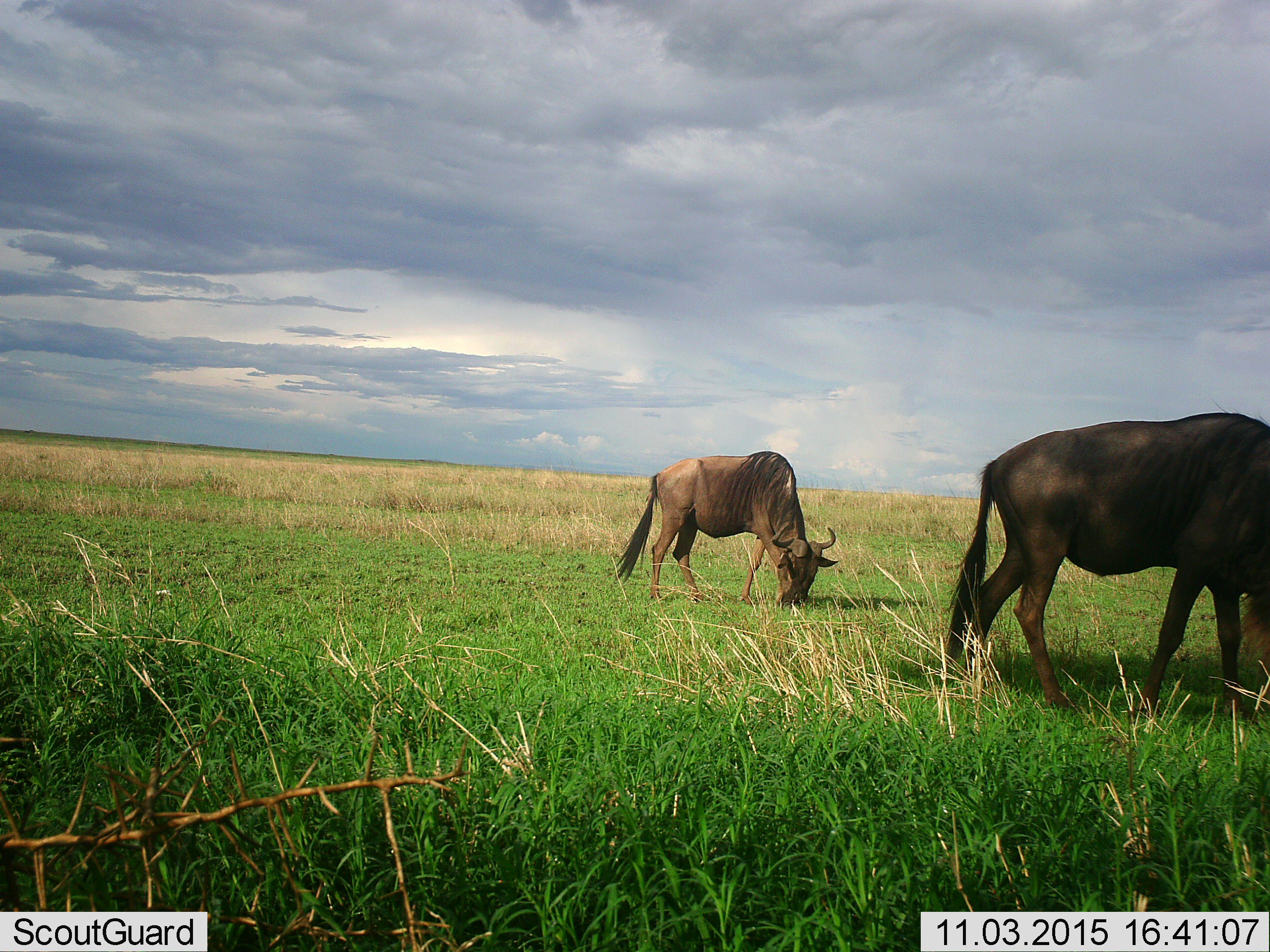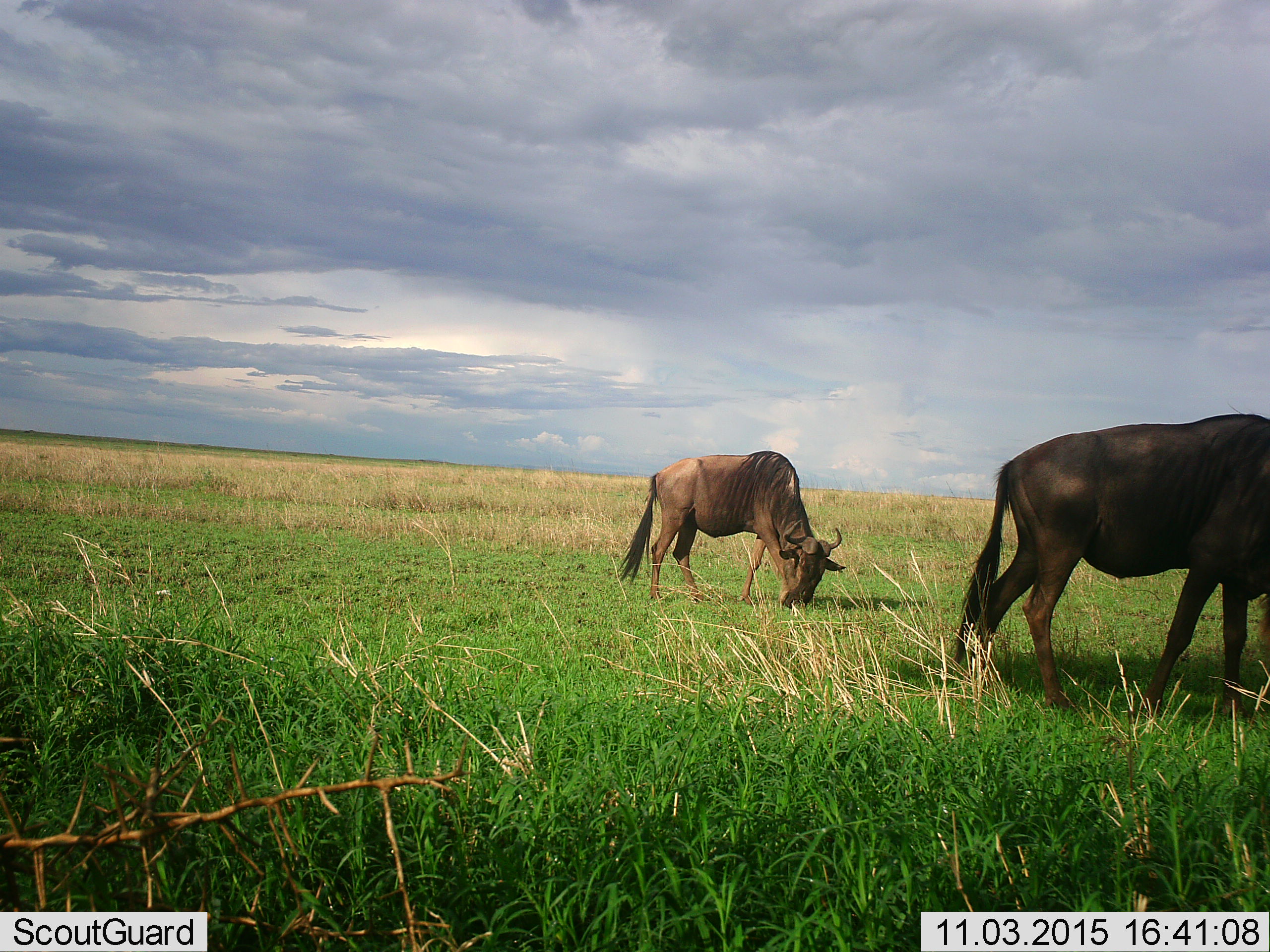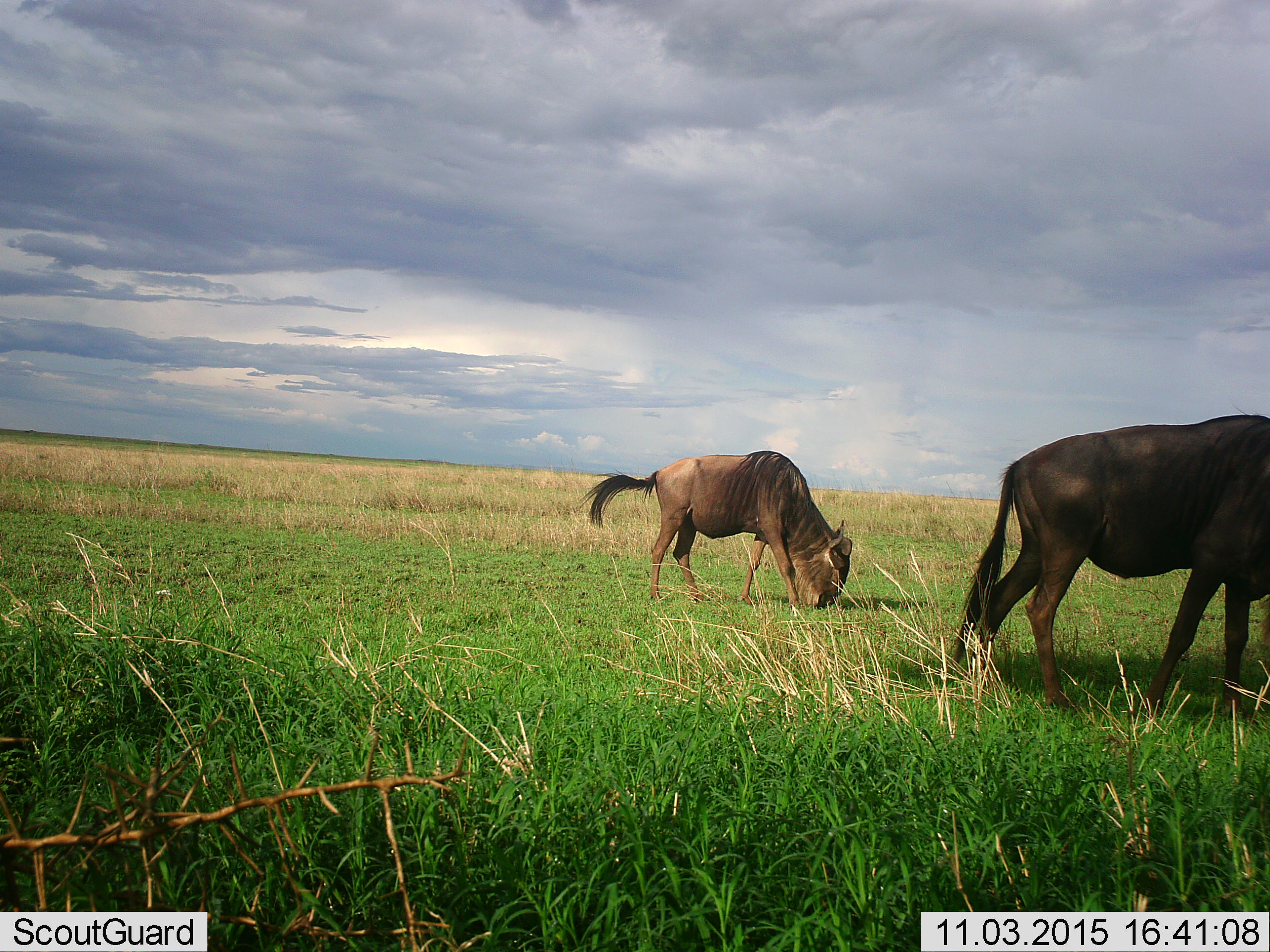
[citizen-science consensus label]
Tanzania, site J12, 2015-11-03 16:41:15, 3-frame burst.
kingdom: Animalia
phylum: Chordata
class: Mammalia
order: Artiodactyla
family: Bovidae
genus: Connochaetes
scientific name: Connochaetes taurinus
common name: blue wildebeest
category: wildebeest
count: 2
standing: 0%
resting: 0%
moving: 11%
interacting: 0%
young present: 0%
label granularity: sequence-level